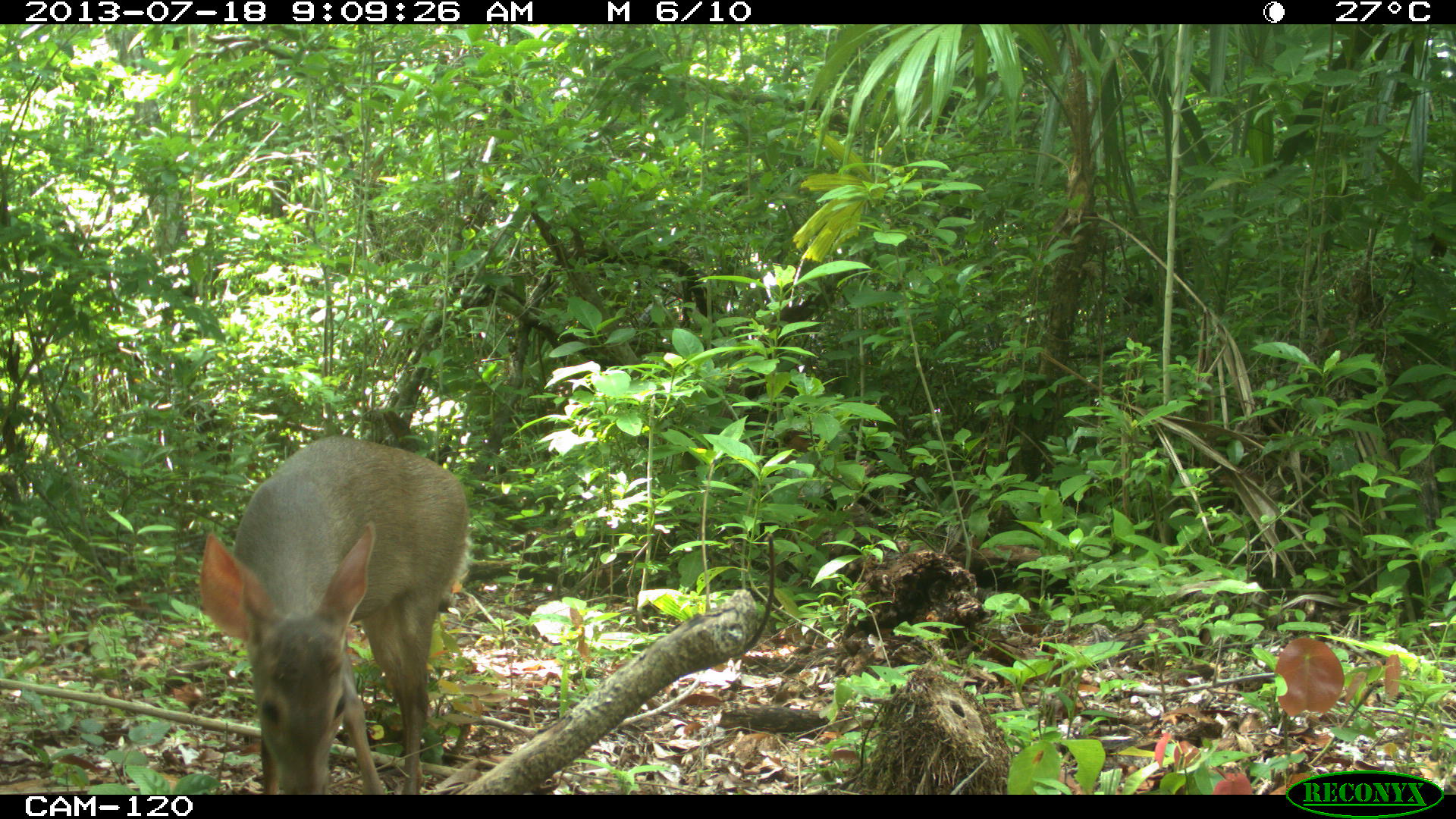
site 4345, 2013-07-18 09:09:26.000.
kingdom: Animalia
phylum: Chordata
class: Mammalia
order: Artiodactyla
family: Cervidae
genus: Odocoileus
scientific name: Odocoileus virginianus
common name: white-tailed deer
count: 1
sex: female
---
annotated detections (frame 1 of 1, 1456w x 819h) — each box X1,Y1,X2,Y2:
odocoileus virginianus: 196,434,471,794